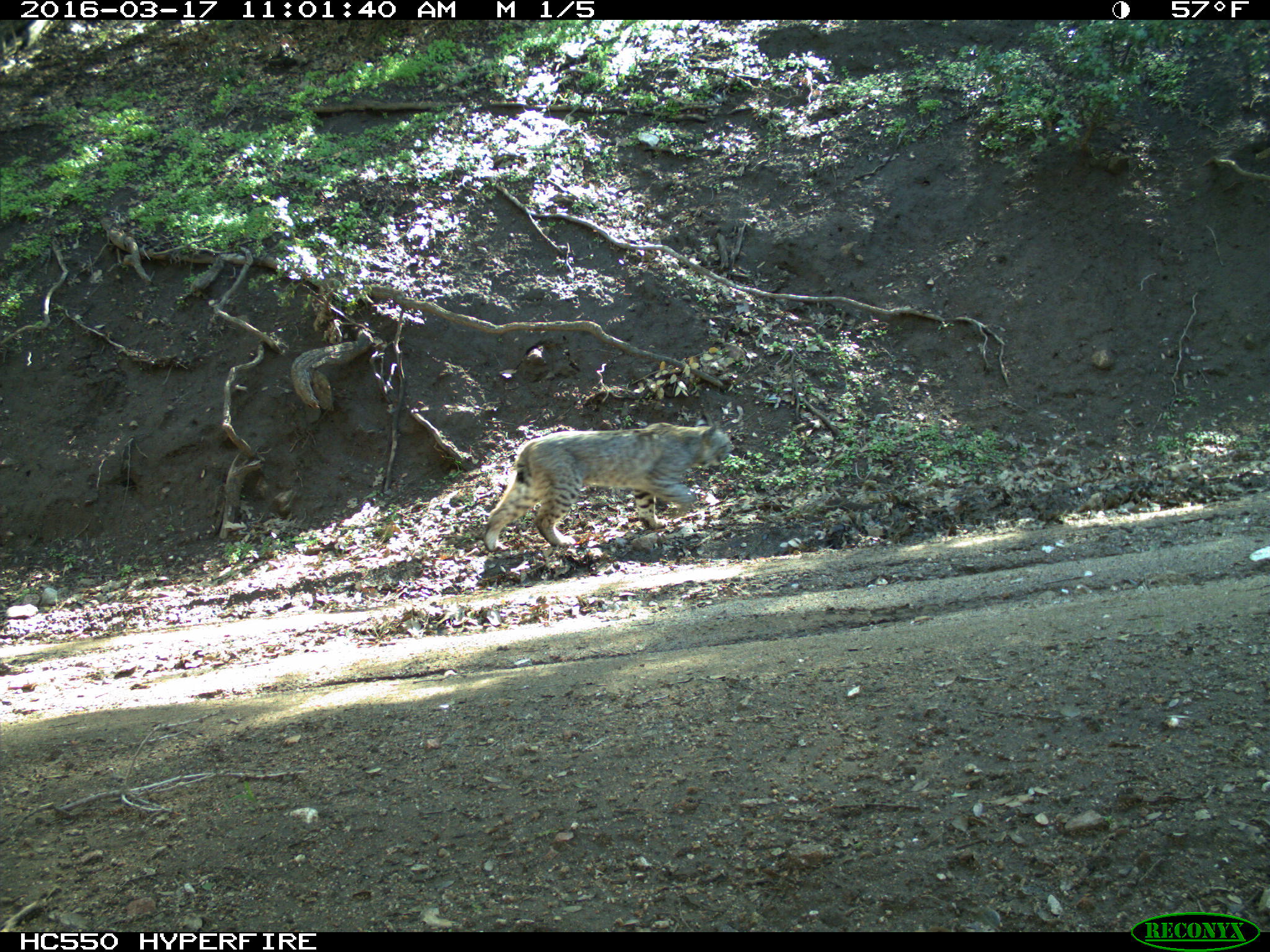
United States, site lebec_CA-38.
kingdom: Animalia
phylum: Chordata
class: Mammalia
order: Carnivora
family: Felidae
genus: Lynx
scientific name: Lynx rufus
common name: bobcat